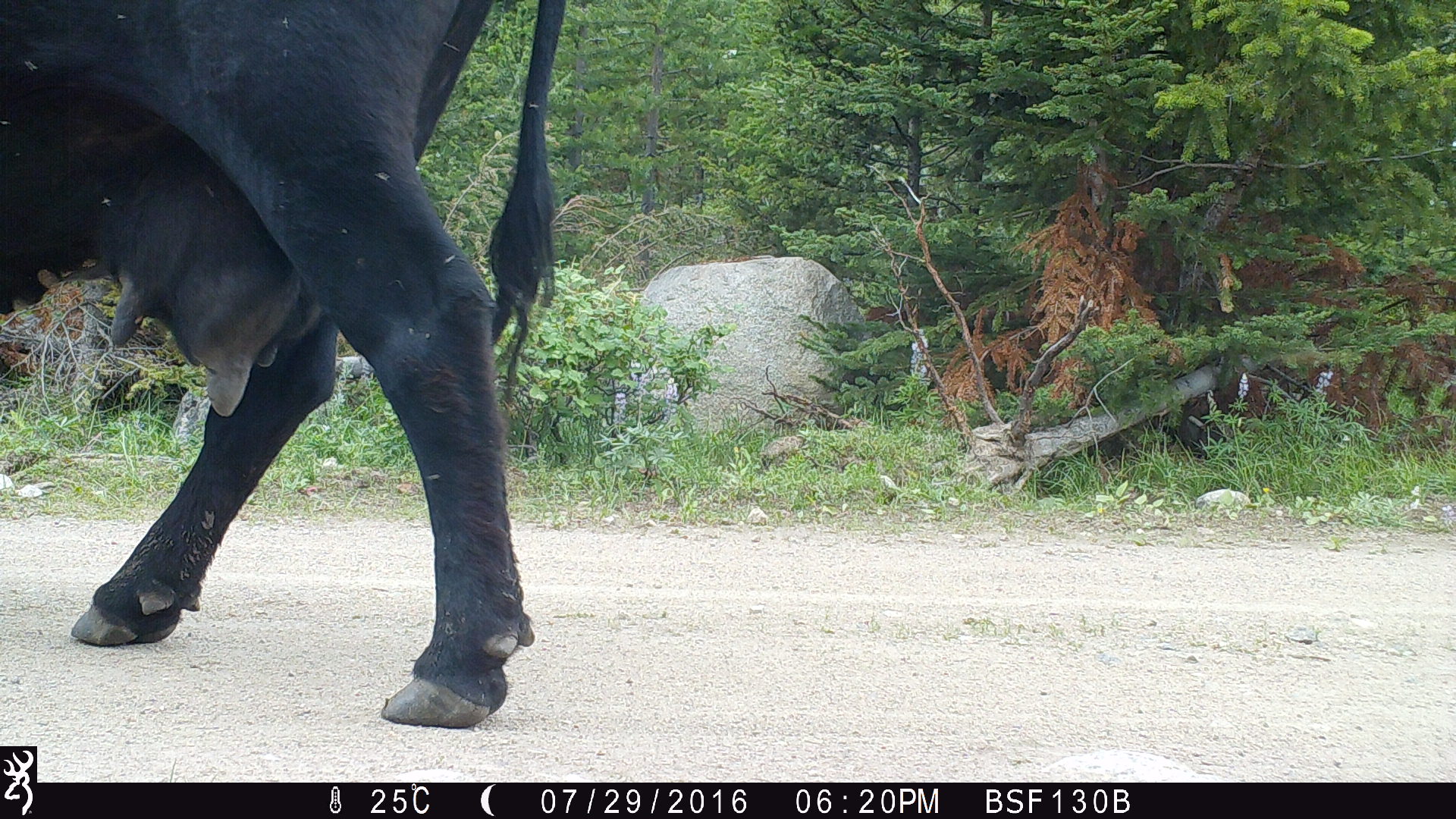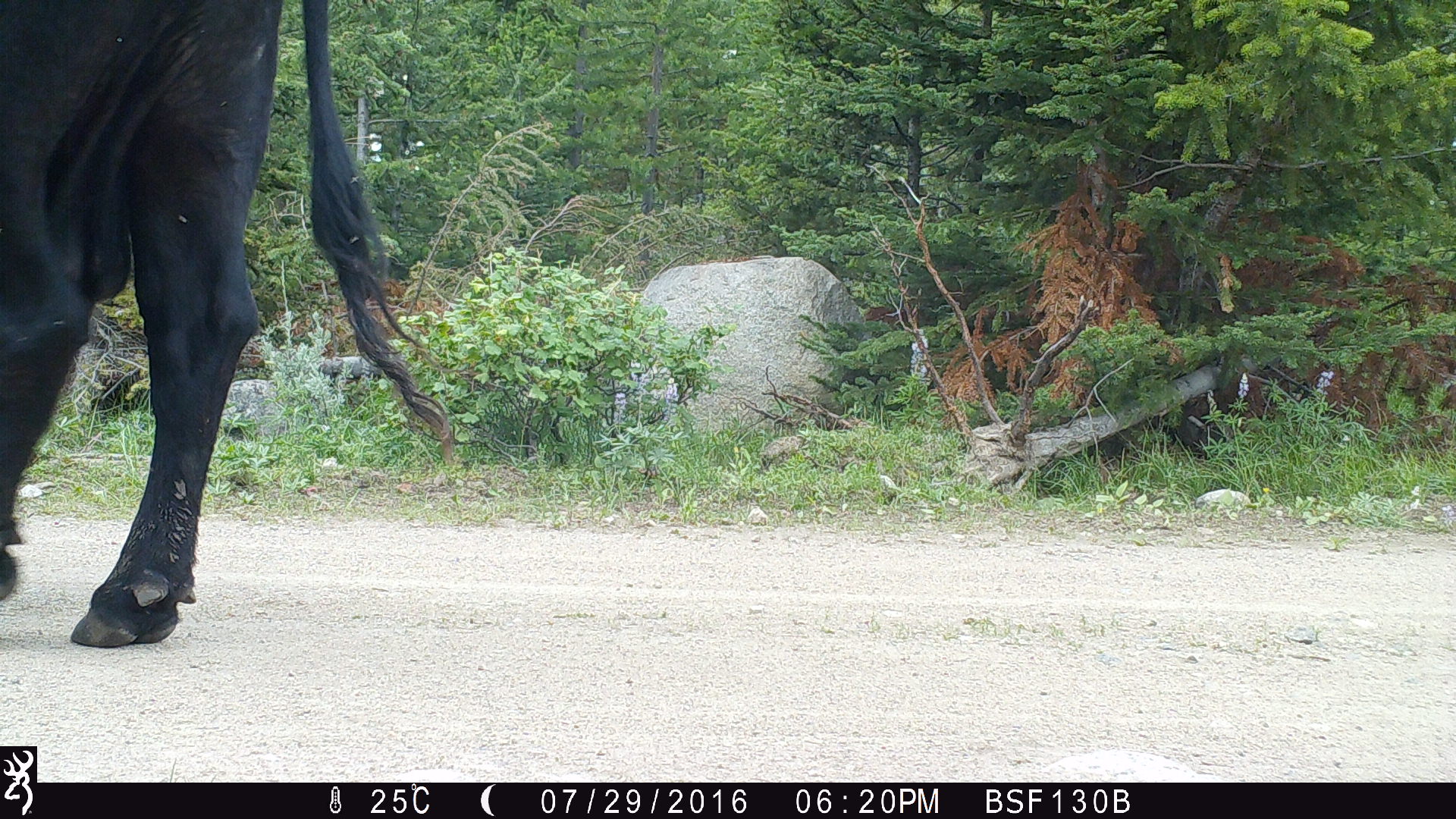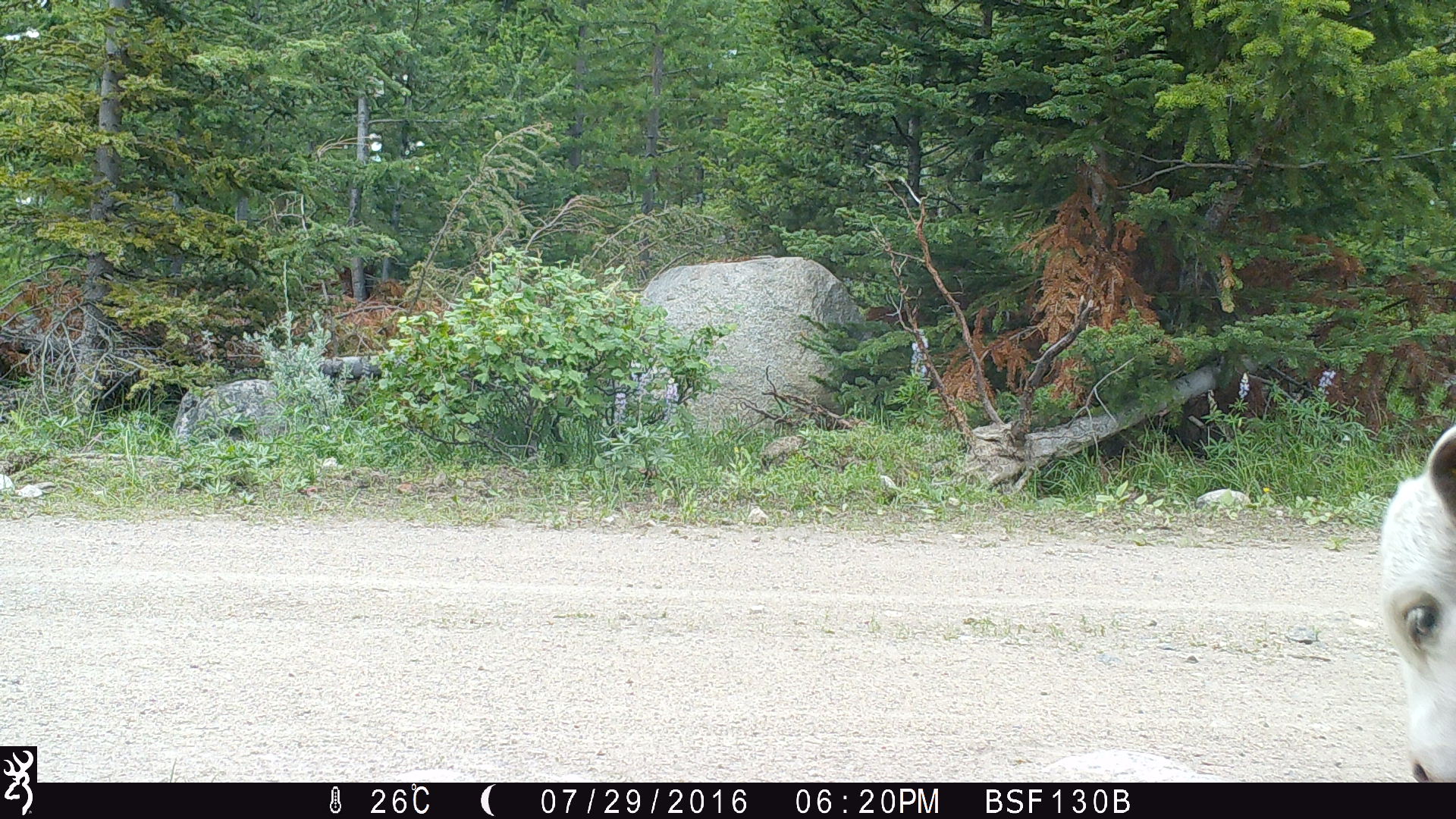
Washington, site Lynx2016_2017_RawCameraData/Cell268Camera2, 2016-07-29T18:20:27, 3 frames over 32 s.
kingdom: Animalia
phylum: Chordata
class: Mammalia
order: Artiodactyla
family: Bovidae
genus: Bos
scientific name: Bos taurus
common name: domestic cattle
Domestic cattle (Bos taurus). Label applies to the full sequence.